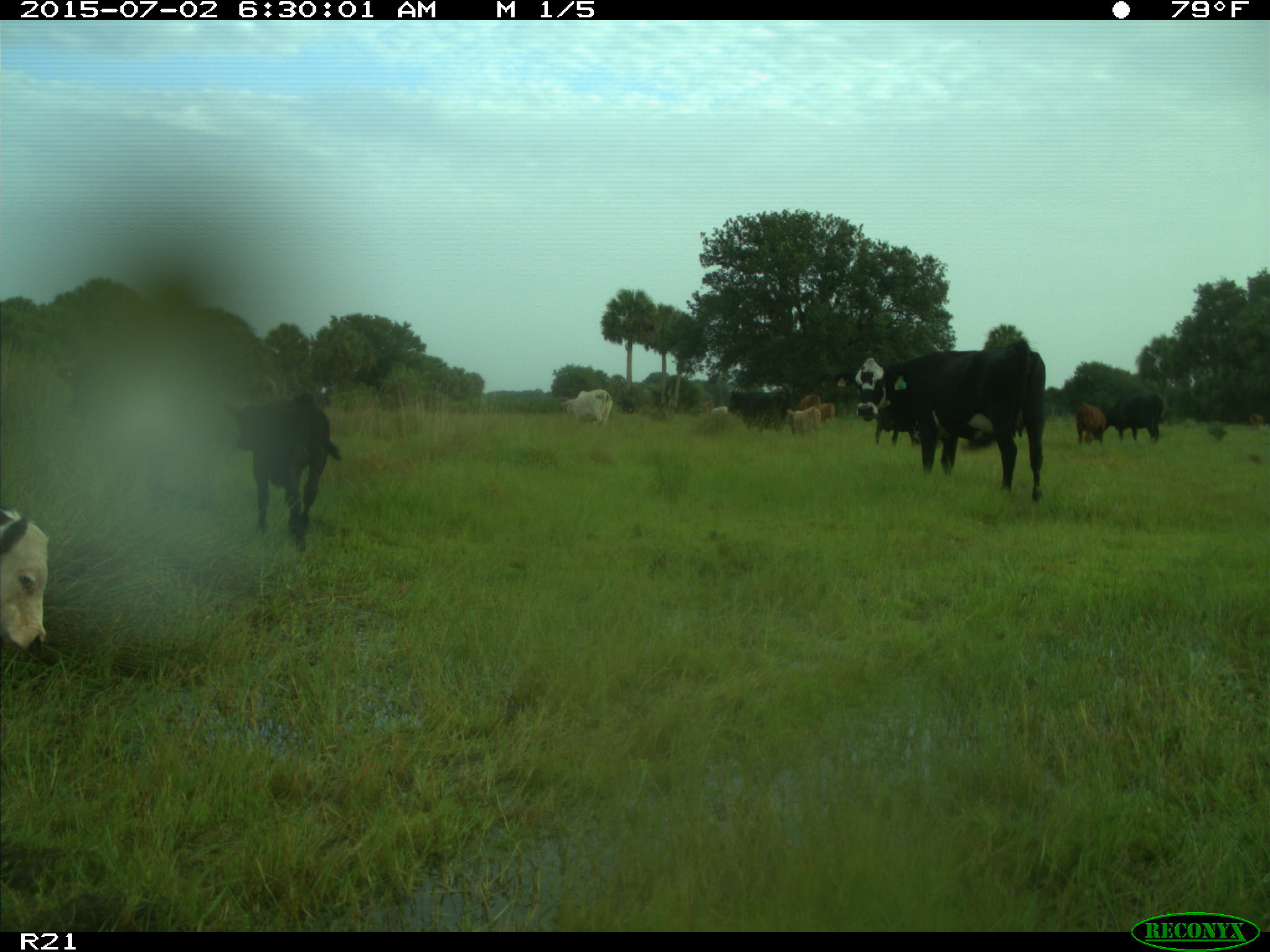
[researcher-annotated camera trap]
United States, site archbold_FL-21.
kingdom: Animalia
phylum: Chordata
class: Mammalia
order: Artiodactyla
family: Bovidae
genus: Bos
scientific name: Bos taurus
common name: domestic cow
Bos taurus (domestic cow).